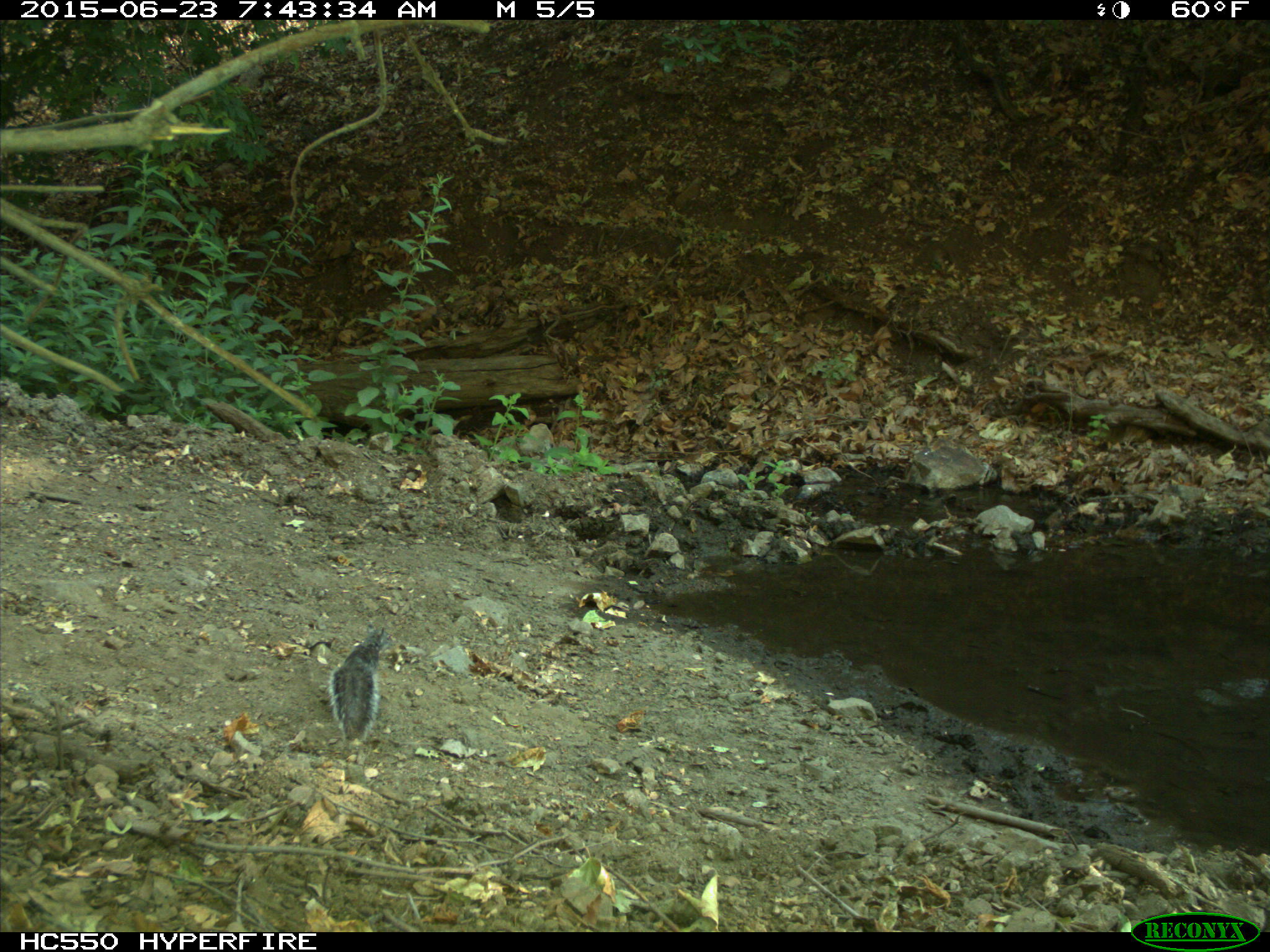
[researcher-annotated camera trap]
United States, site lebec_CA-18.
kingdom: Animalia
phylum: Chordata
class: Mammalia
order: Rodentia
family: Sciuridae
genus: Sciurus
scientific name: Sciurus carolinensis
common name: eastern gray squirrel